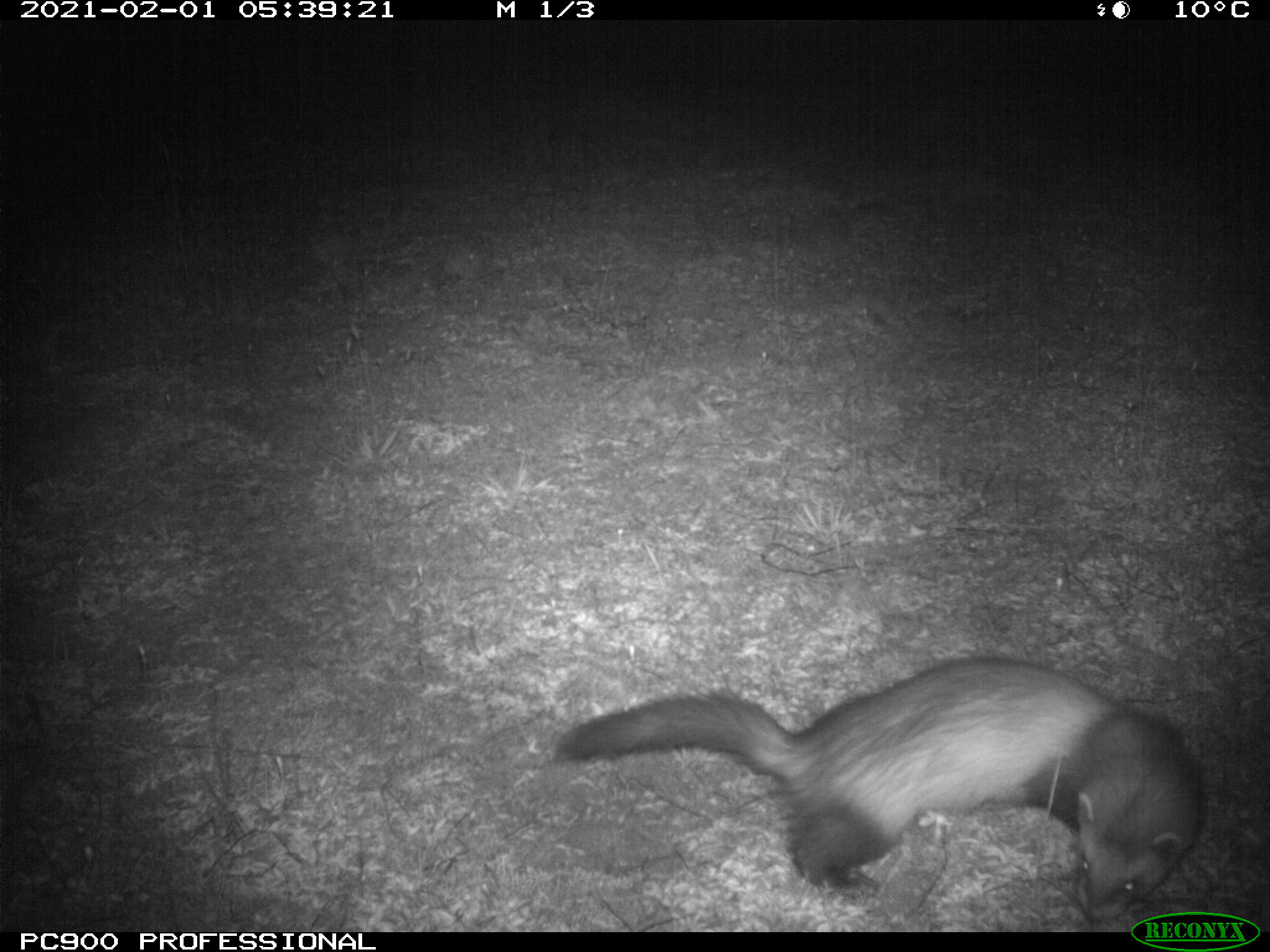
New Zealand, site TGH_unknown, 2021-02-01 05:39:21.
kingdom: Animalia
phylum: Chordata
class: Mammalia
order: Carnivora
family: Mustelidae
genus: Mustela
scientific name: Mustela furo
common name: ferret